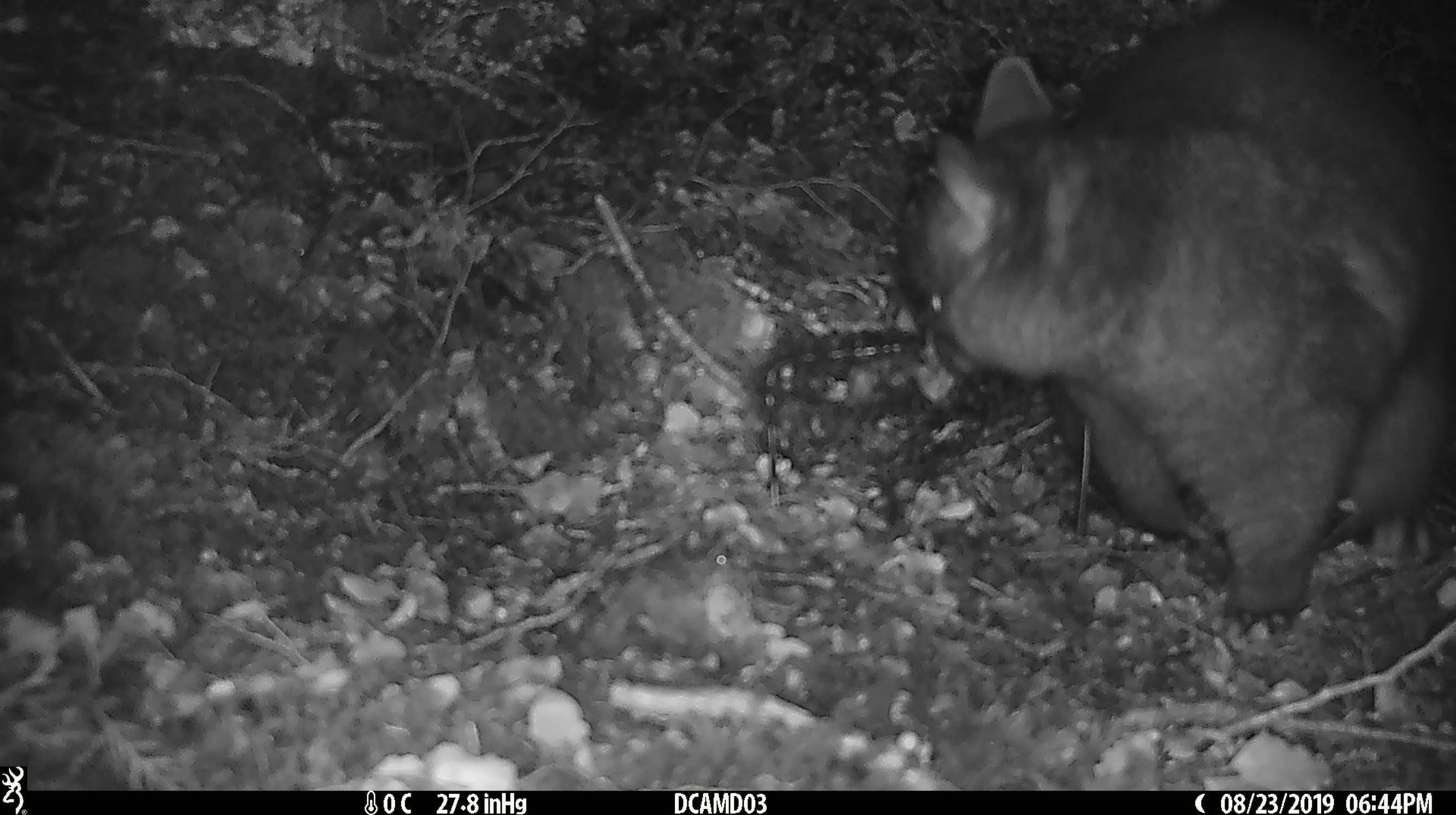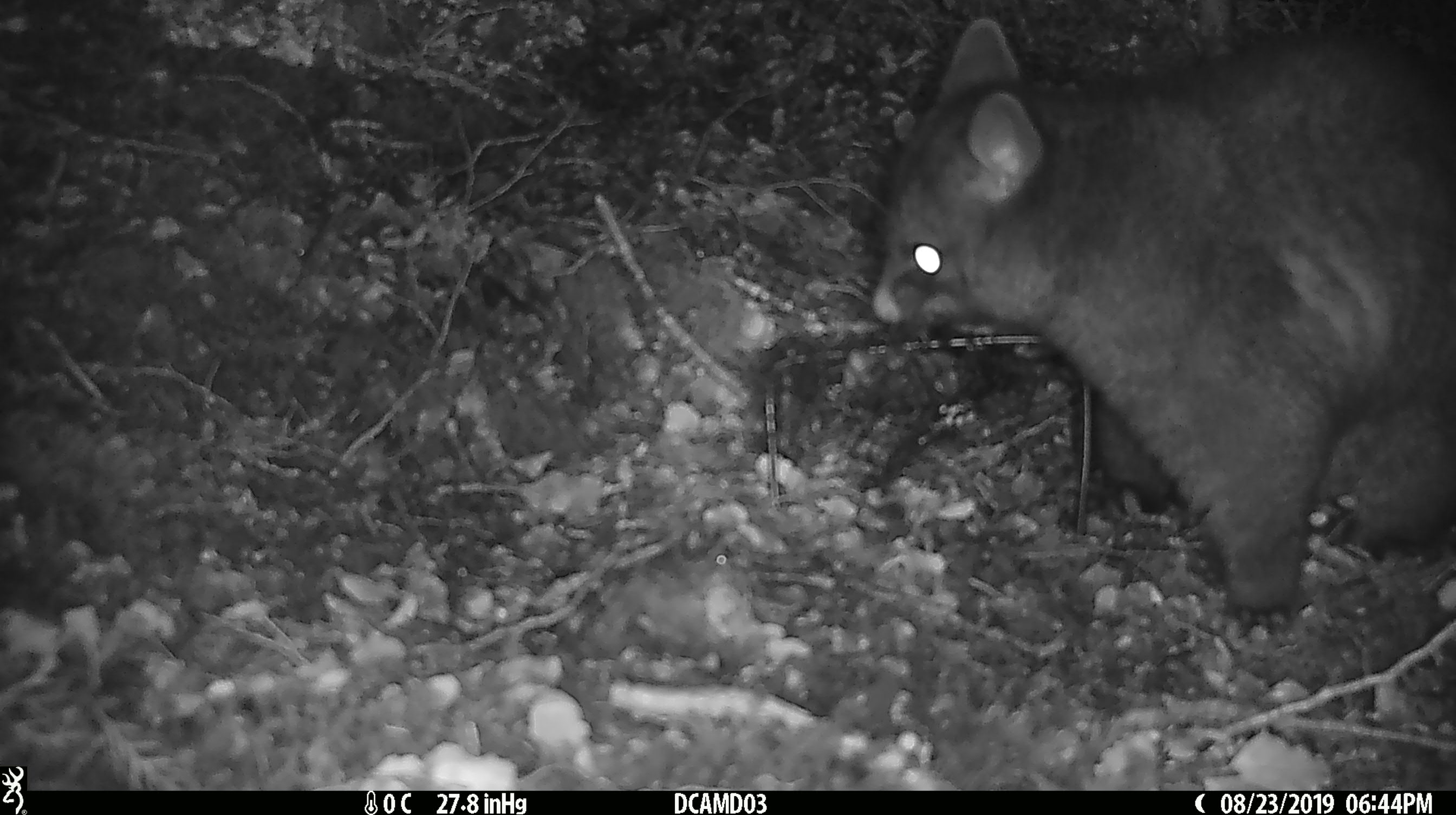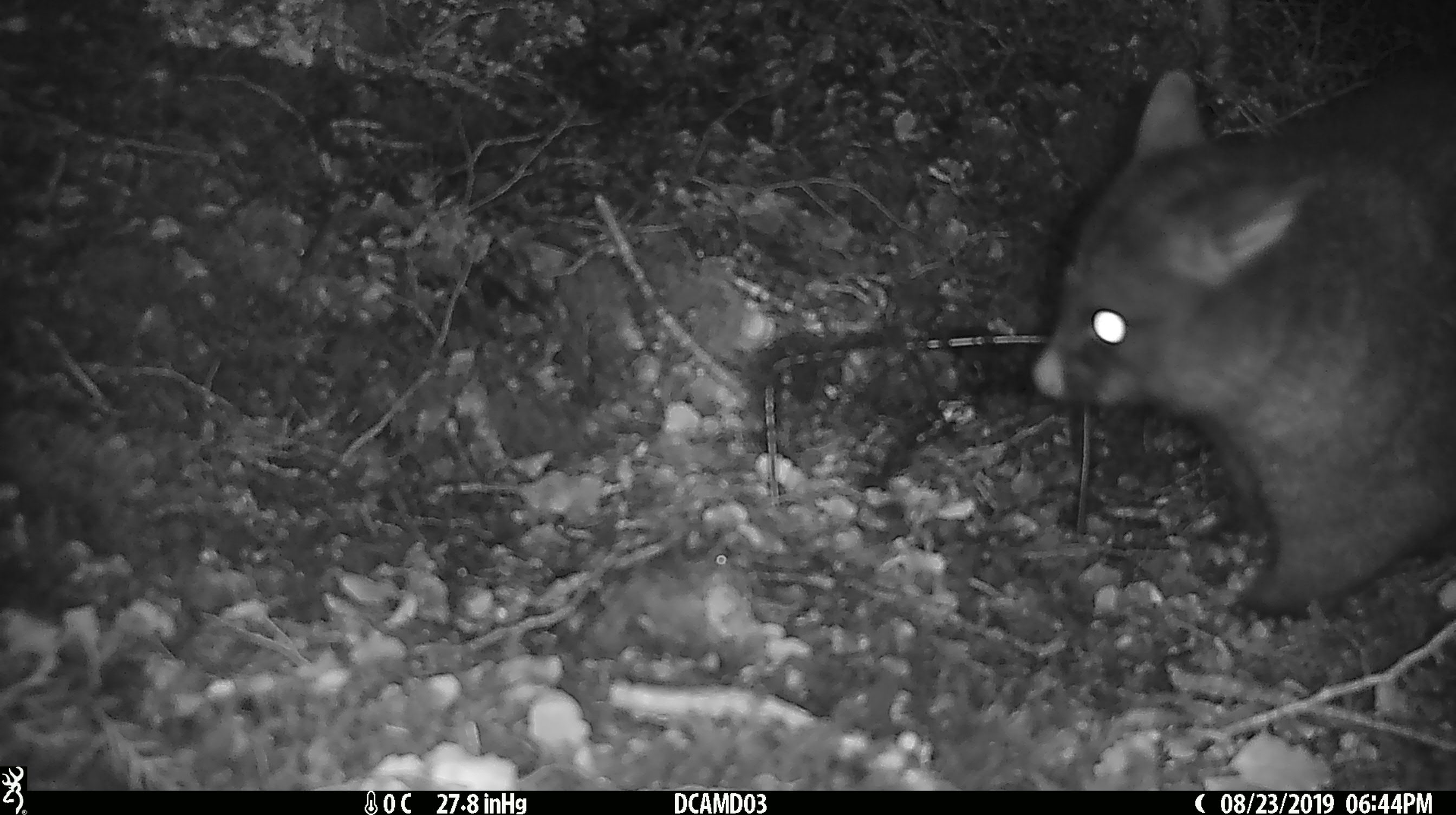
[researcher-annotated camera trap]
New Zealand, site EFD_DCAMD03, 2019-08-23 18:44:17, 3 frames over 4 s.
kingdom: Animalia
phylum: Chordata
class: Mammalia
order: Diprotodontia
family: Phalangeridae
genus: Trichosurus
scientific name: Trichosurus vulpecula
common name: common brushtail possum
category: possum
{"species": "possum (common brushtail possum) (Trichosurus vulpecula)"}